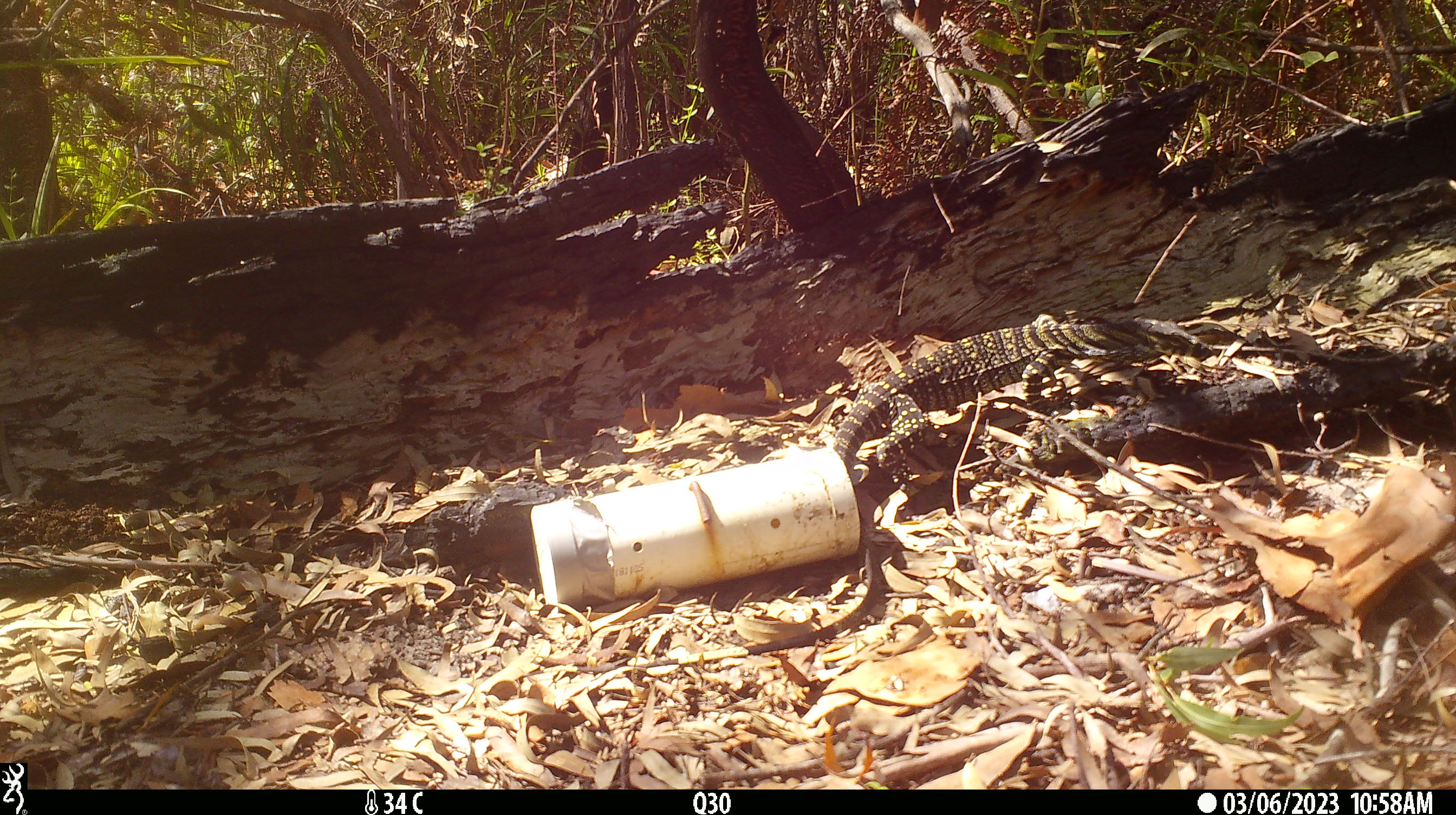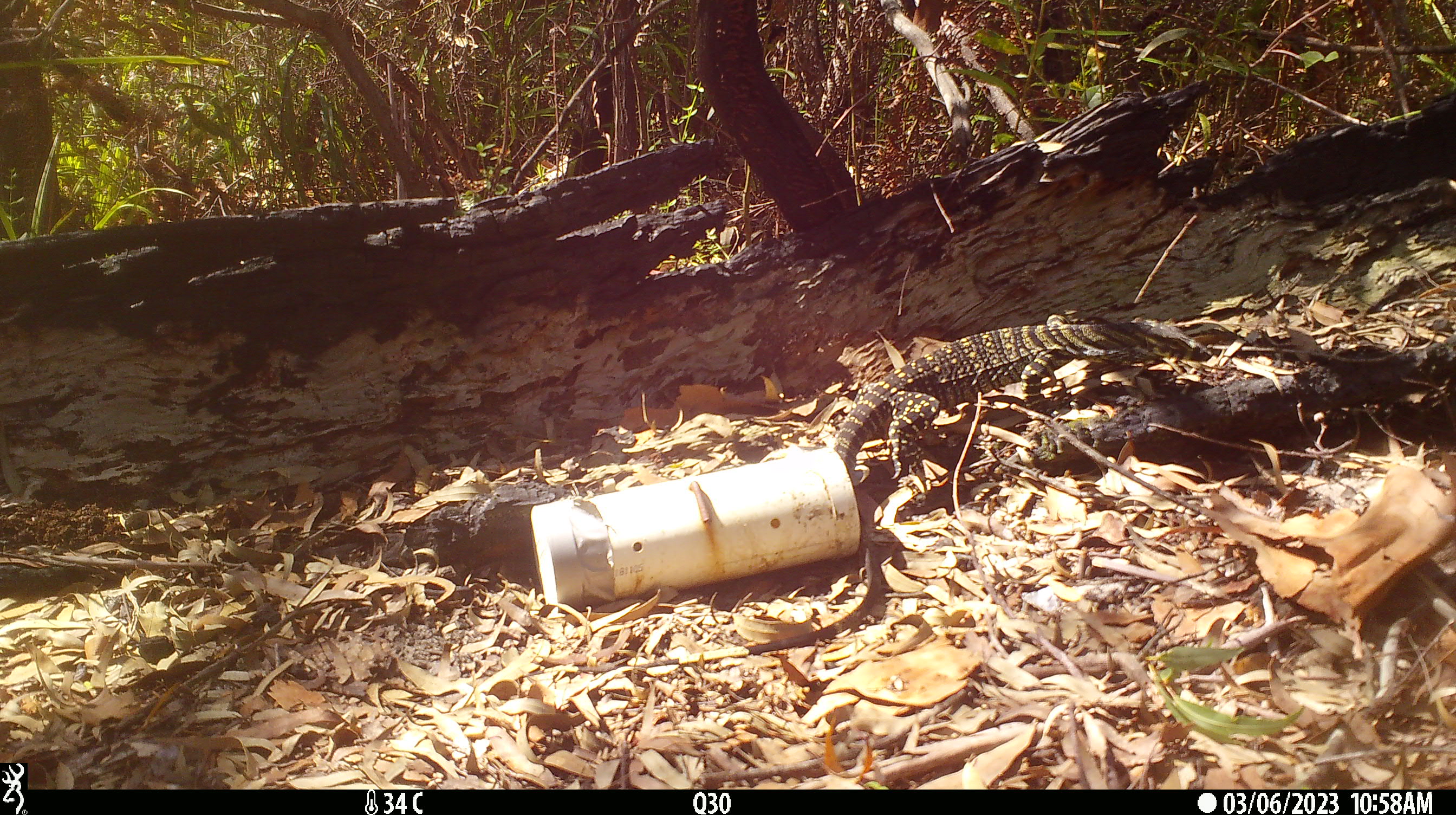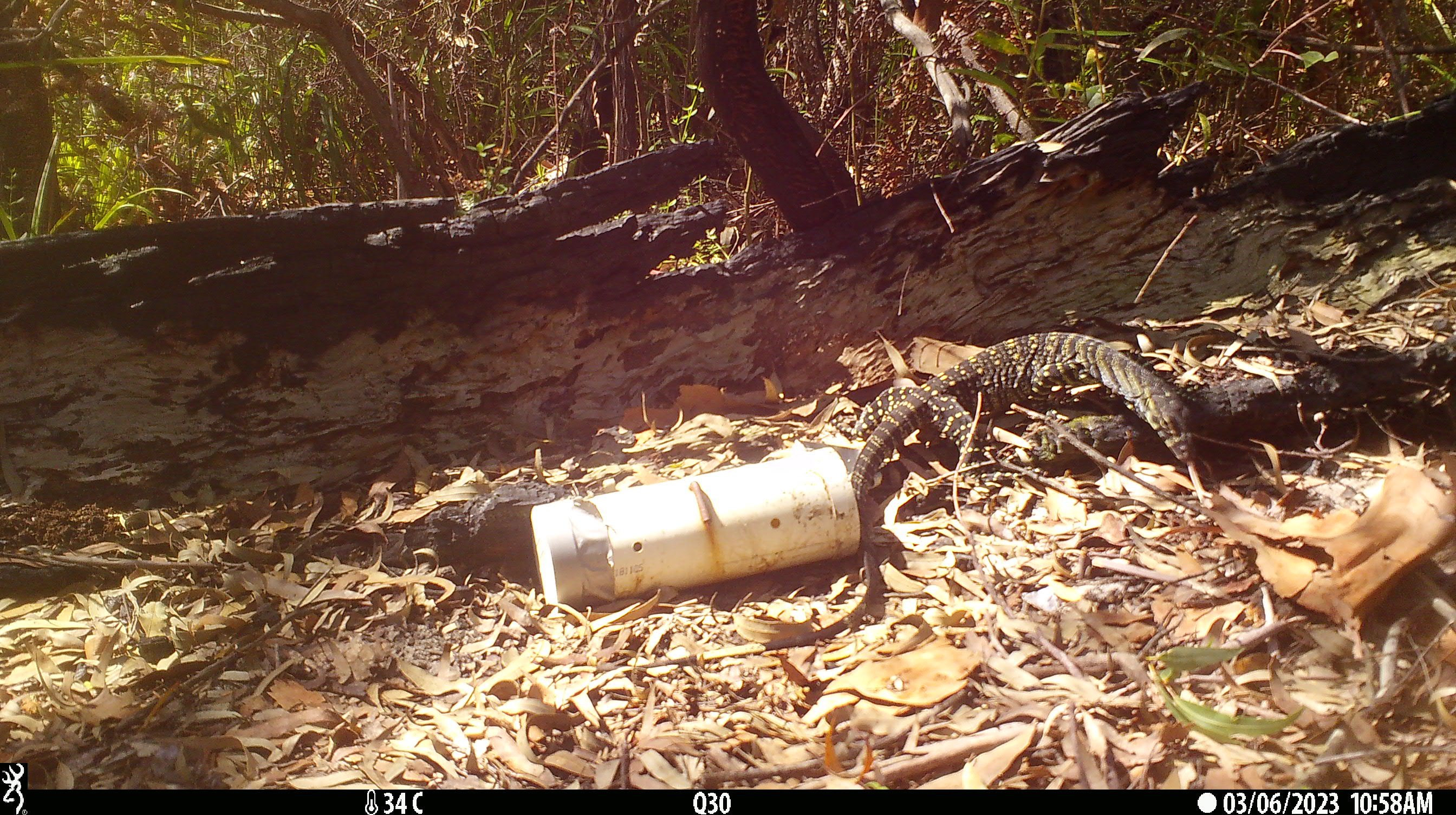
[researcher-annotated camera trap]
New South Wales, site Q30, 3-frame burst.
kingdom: Animalia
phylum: Chordata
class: Reptilia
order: Squamata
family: Varanidae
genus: Varanus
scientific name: Varanus varius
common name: lace monitor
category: goanna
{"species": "goanna (lace monitor) (Varanus varius)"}